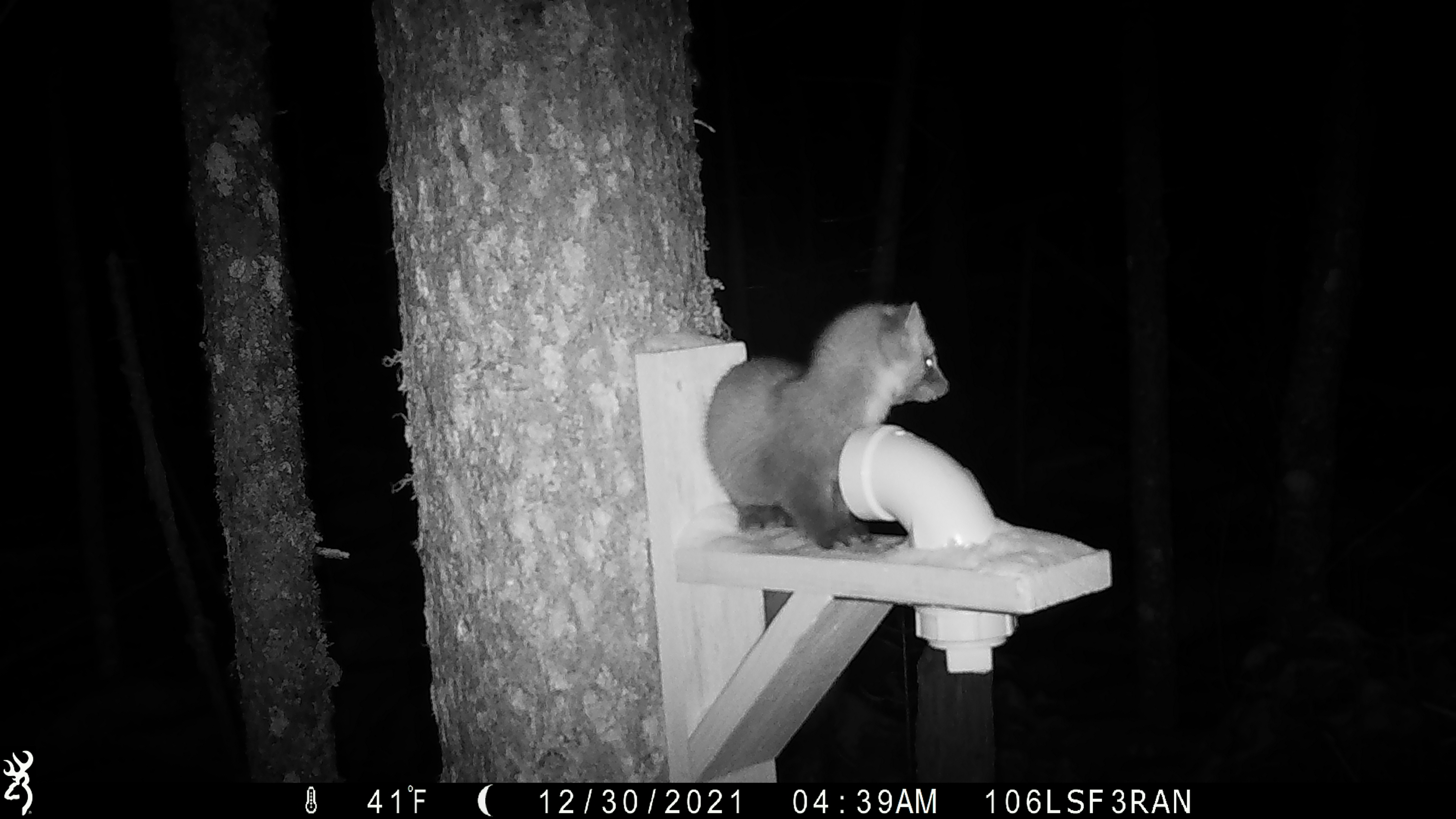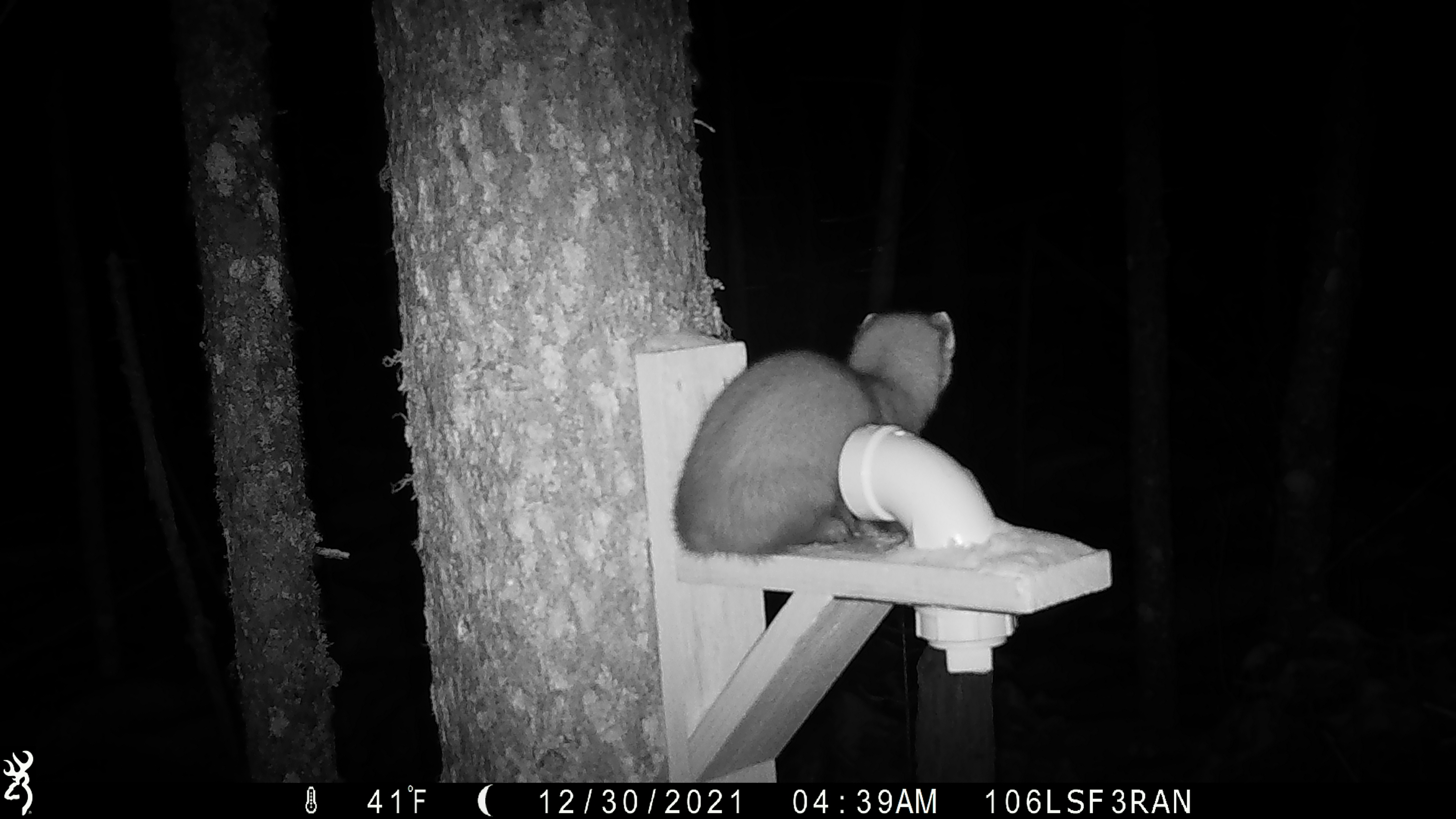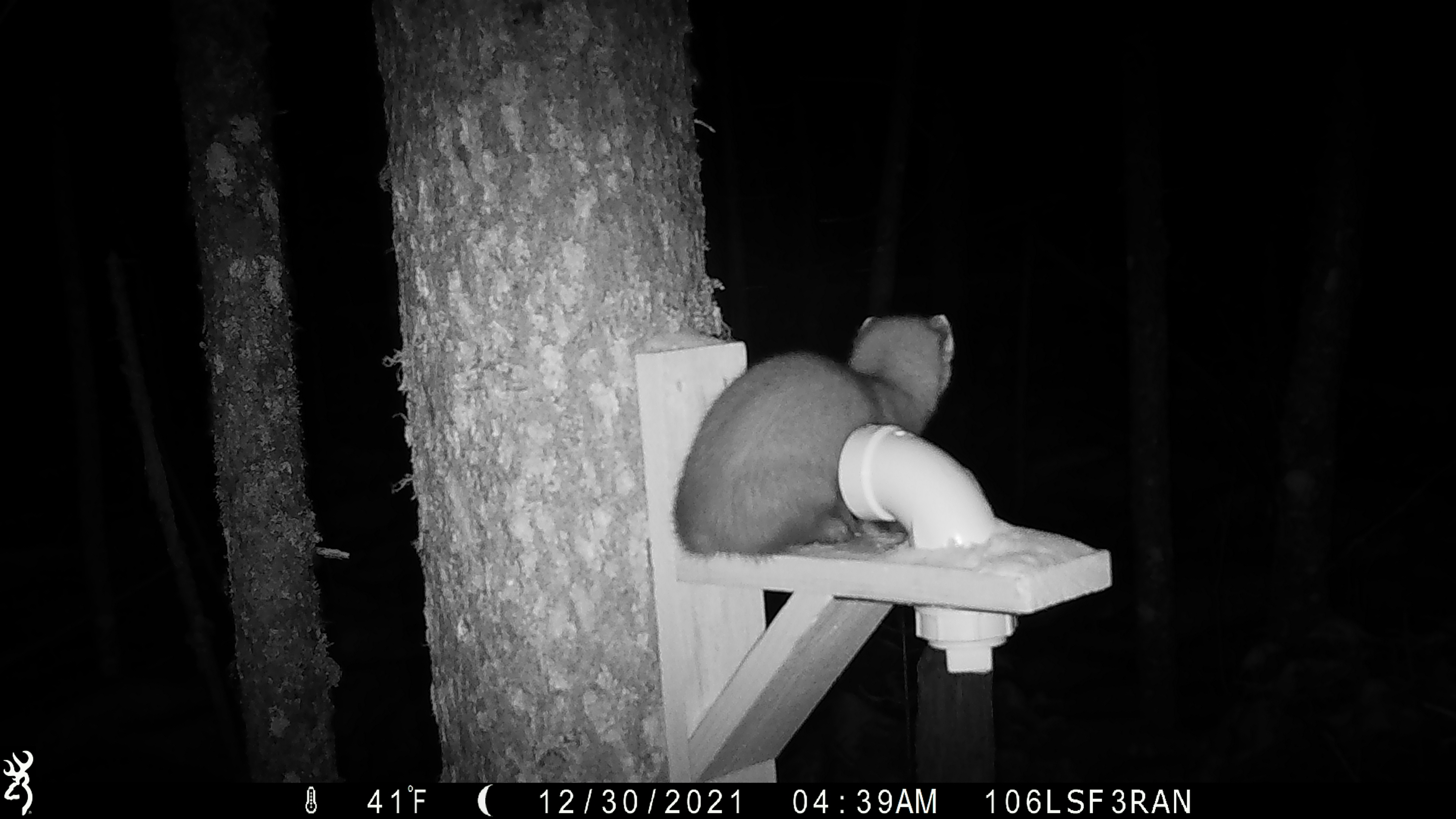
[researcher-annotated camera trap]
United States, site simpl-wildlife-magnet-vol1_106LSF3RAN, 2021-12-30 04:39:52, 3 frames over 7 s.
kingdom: Animalia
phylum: Chordata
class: Mammalia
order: Carnivora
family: Mustelidae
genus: Martes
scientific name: Martes americana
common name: american marten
American marten (Martes americana).